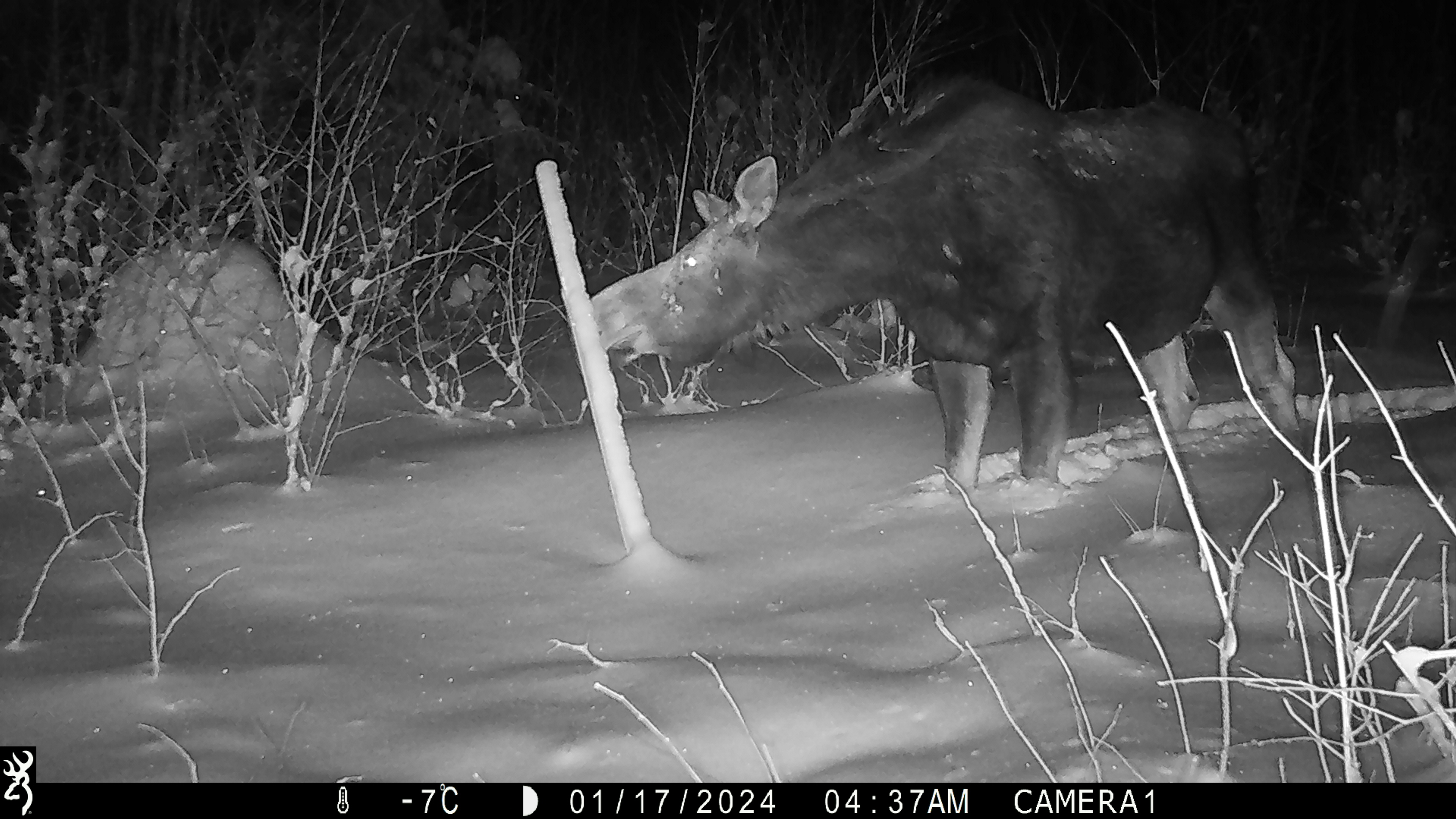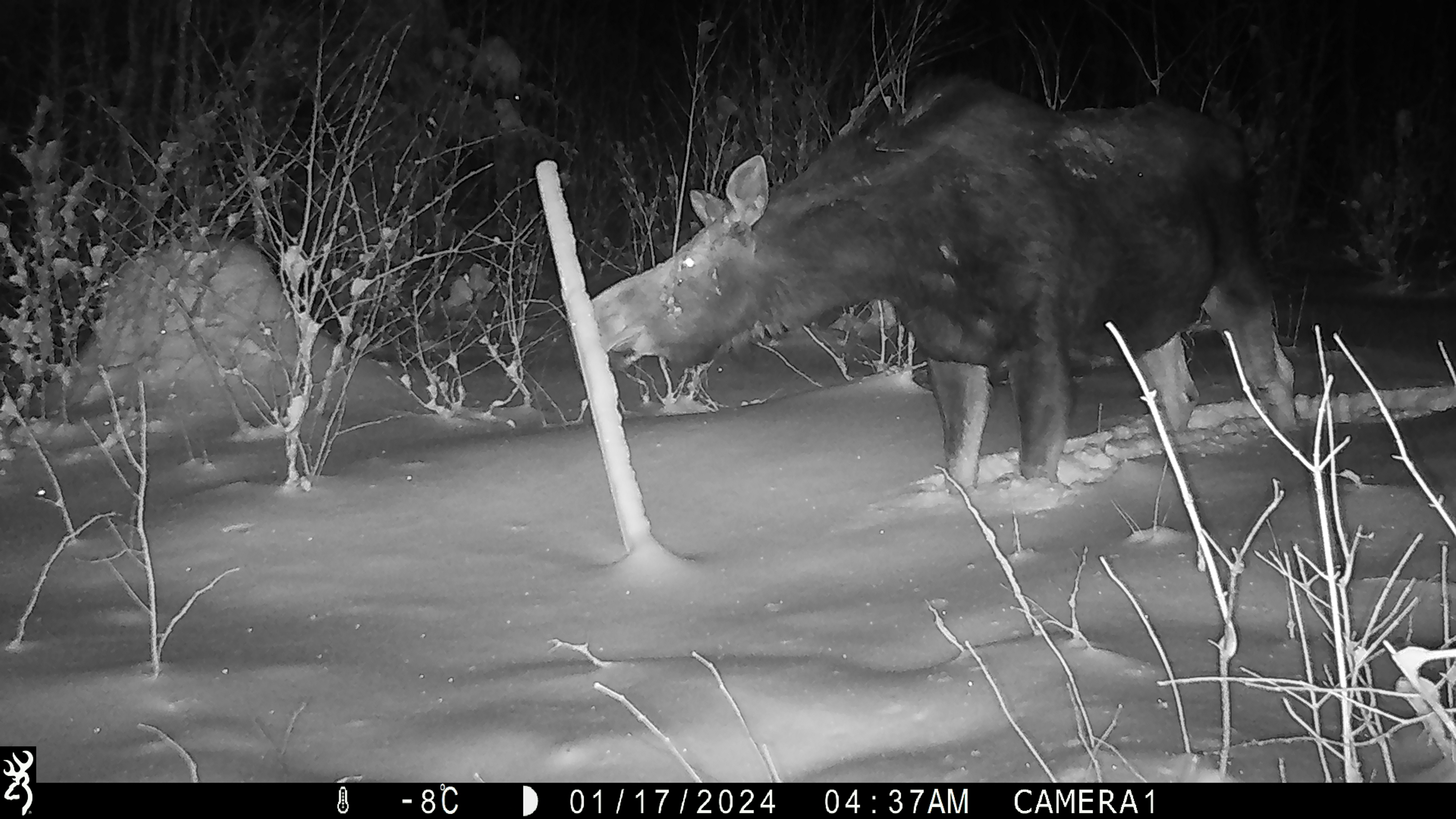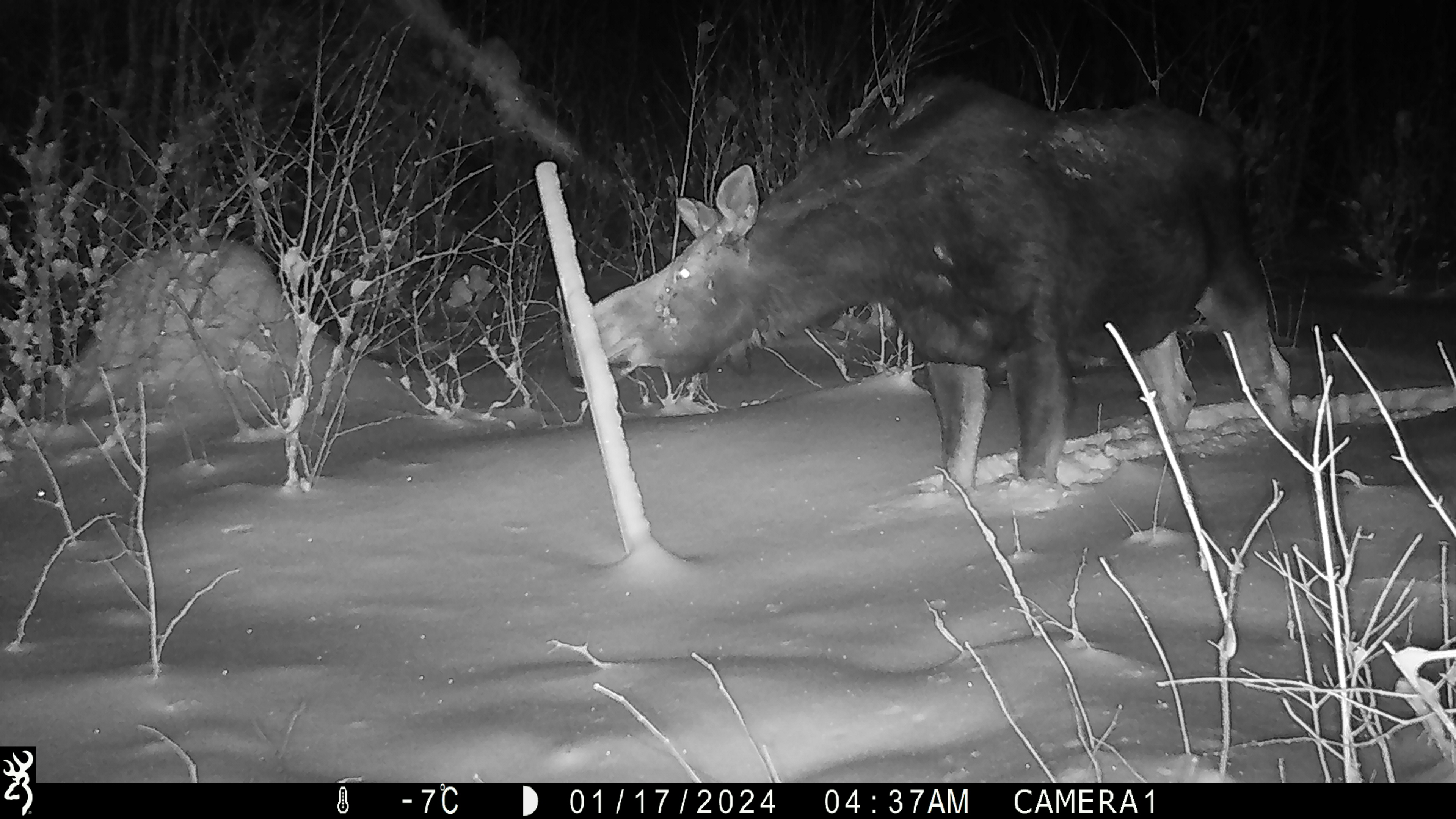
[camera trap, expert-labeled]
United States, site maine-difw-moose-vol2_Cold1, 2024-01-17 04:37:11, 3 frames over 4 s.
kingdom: Animalia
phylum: Chordata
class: Mammalia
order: Artiodactyla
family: Cervidae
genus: Alces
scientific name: Alces alces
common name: moose